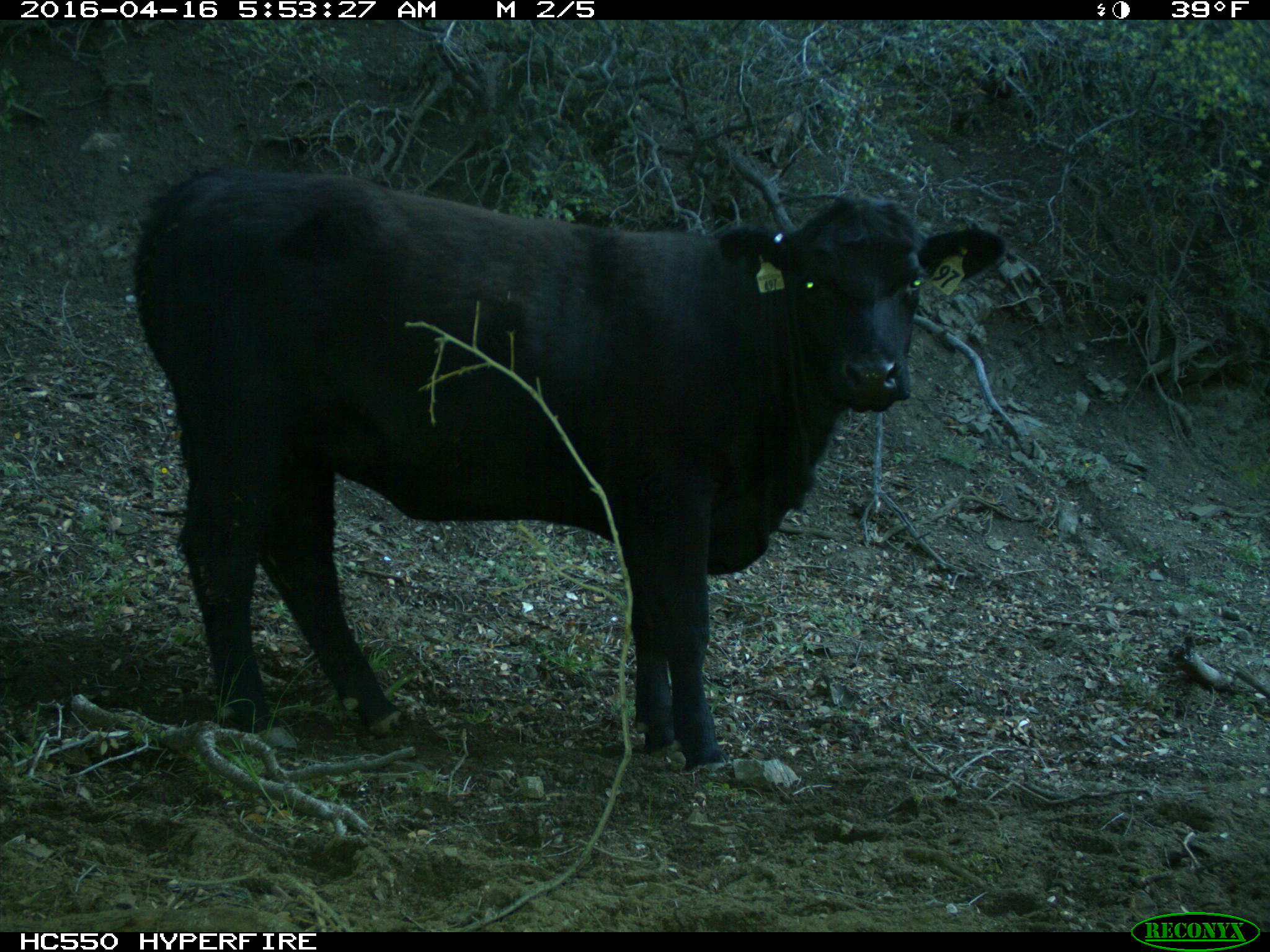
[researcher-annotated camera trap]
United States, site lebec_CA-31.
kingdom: Animalia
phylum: Chordata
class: Mammalia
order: Artiodactyla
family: Bovidae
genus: Bos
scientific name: Bos taurus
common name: domestic cow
Bos taurus (domestic cow).